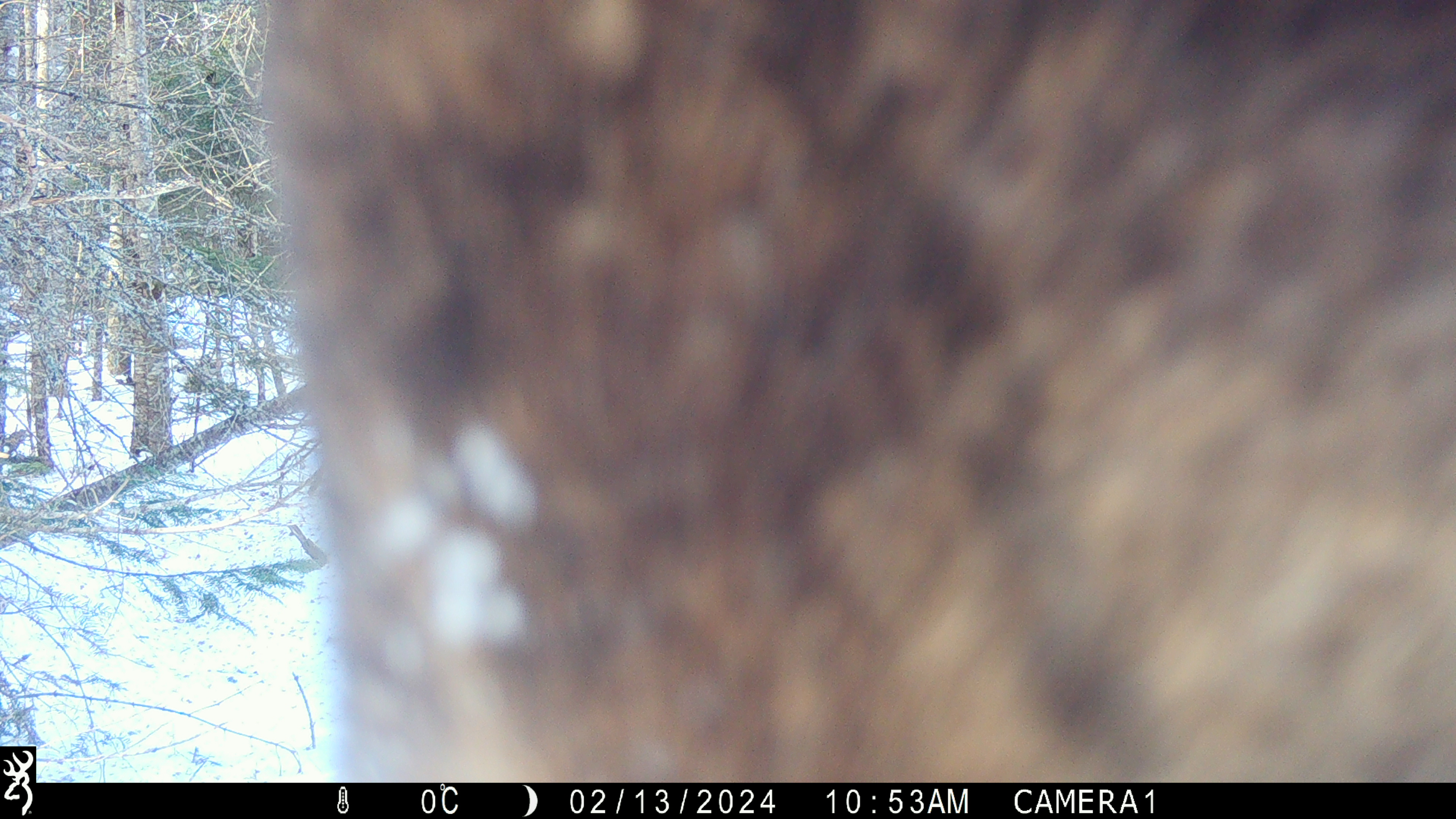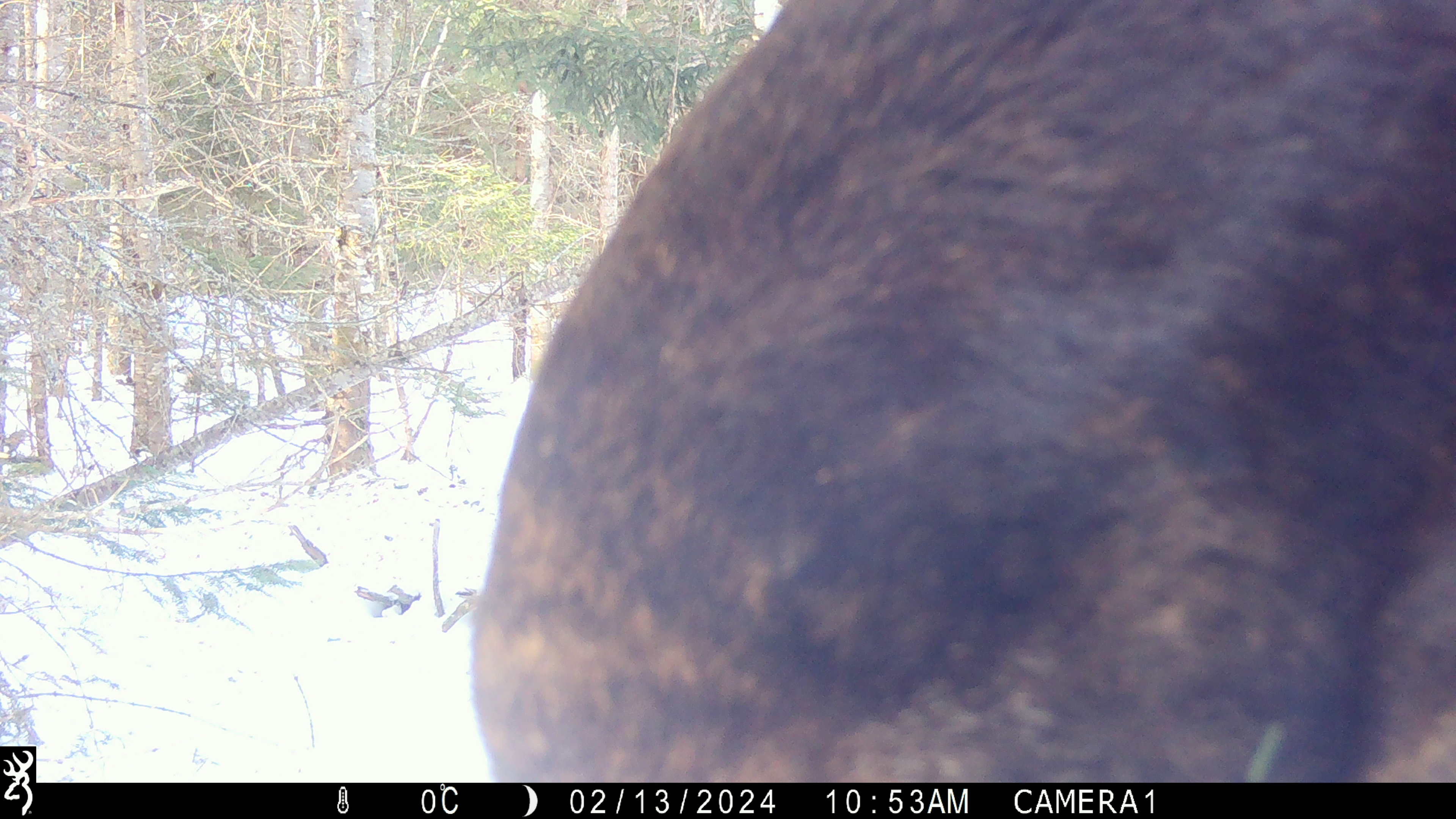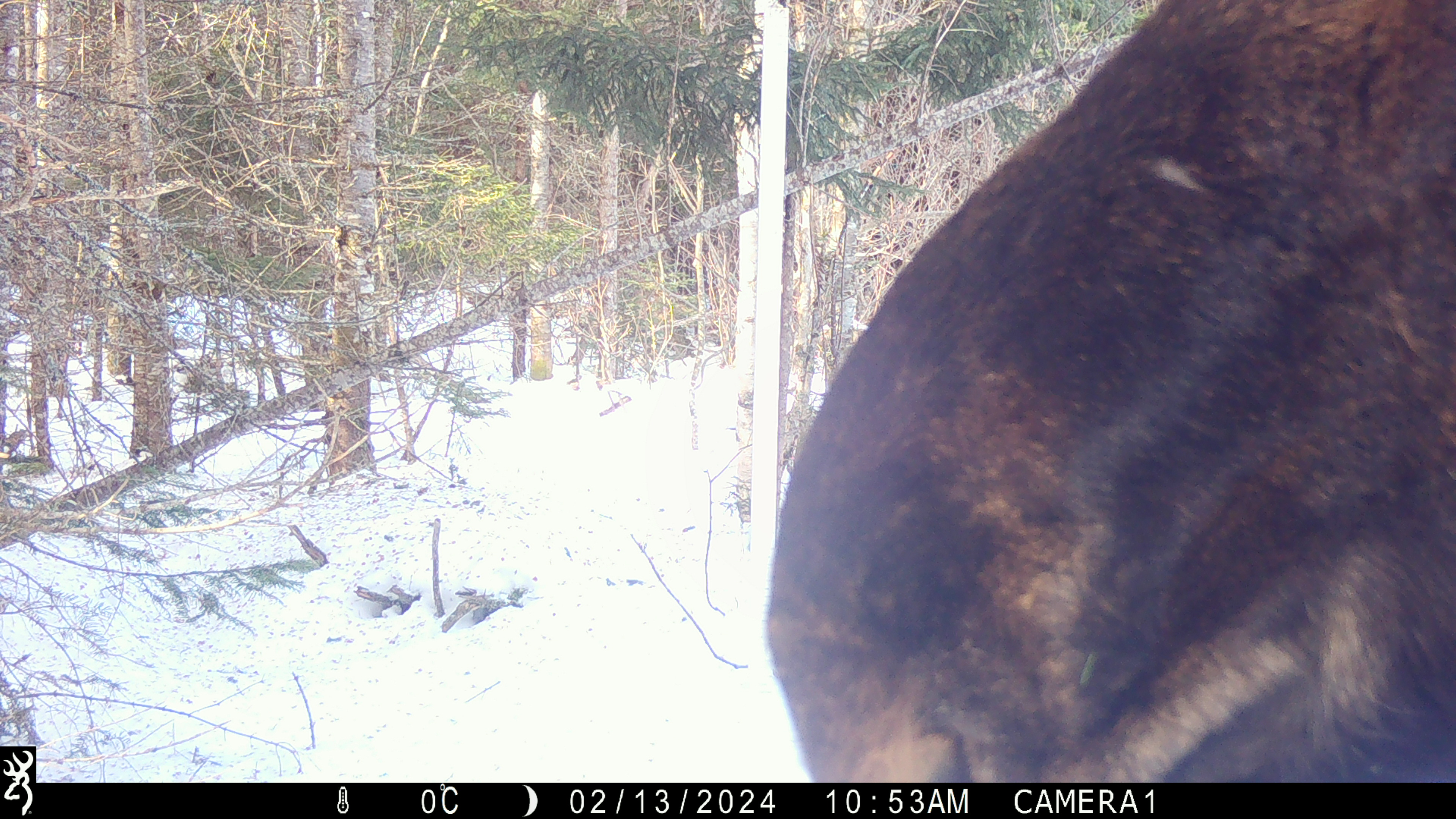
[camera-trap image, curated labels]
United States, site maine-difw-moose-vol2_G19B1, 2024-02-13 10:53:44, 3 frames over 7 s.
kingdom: Animalia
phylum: Chordata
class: Mammalia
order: Artiodactyla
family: Cervidae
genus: Alces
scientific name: Alces alces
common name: moose